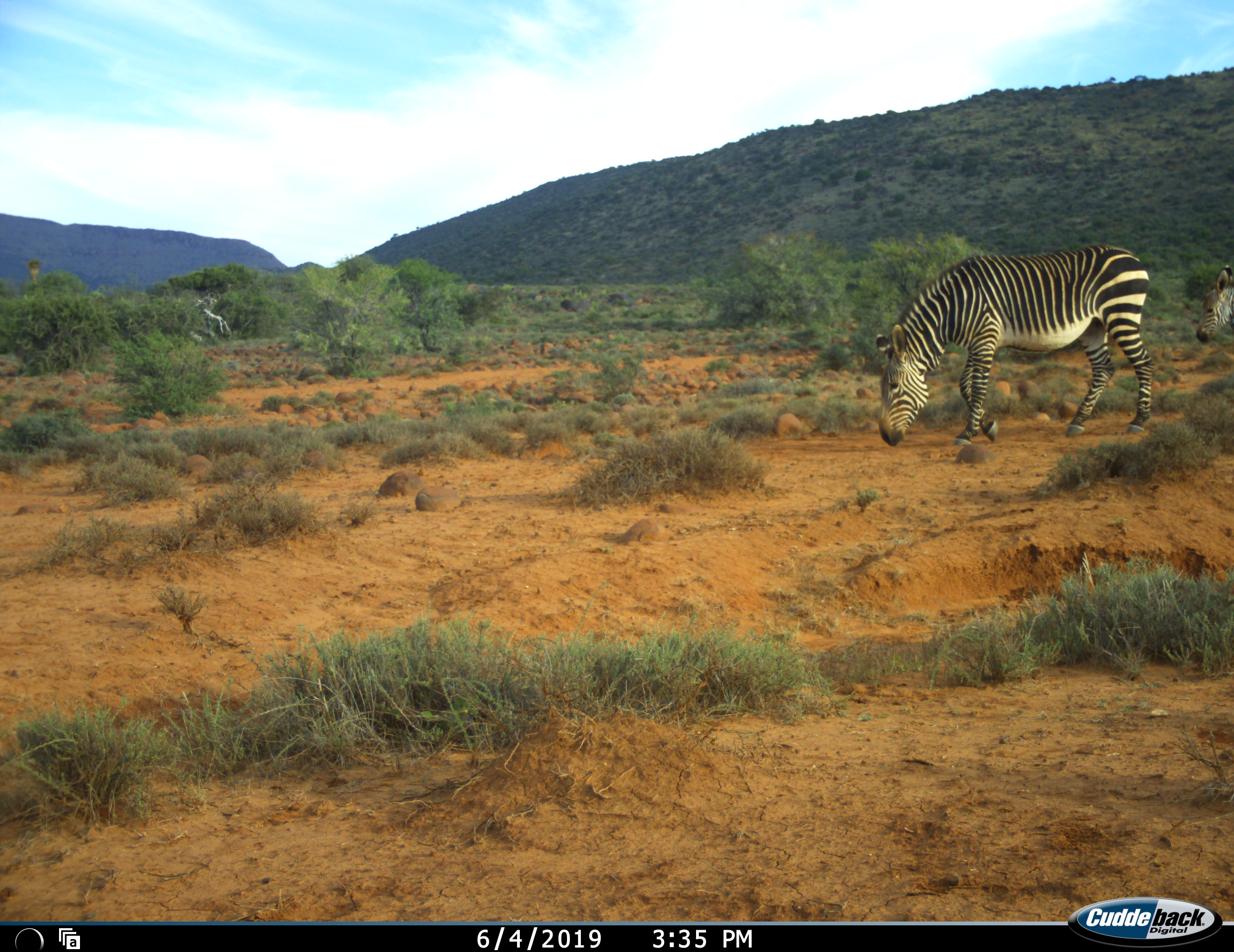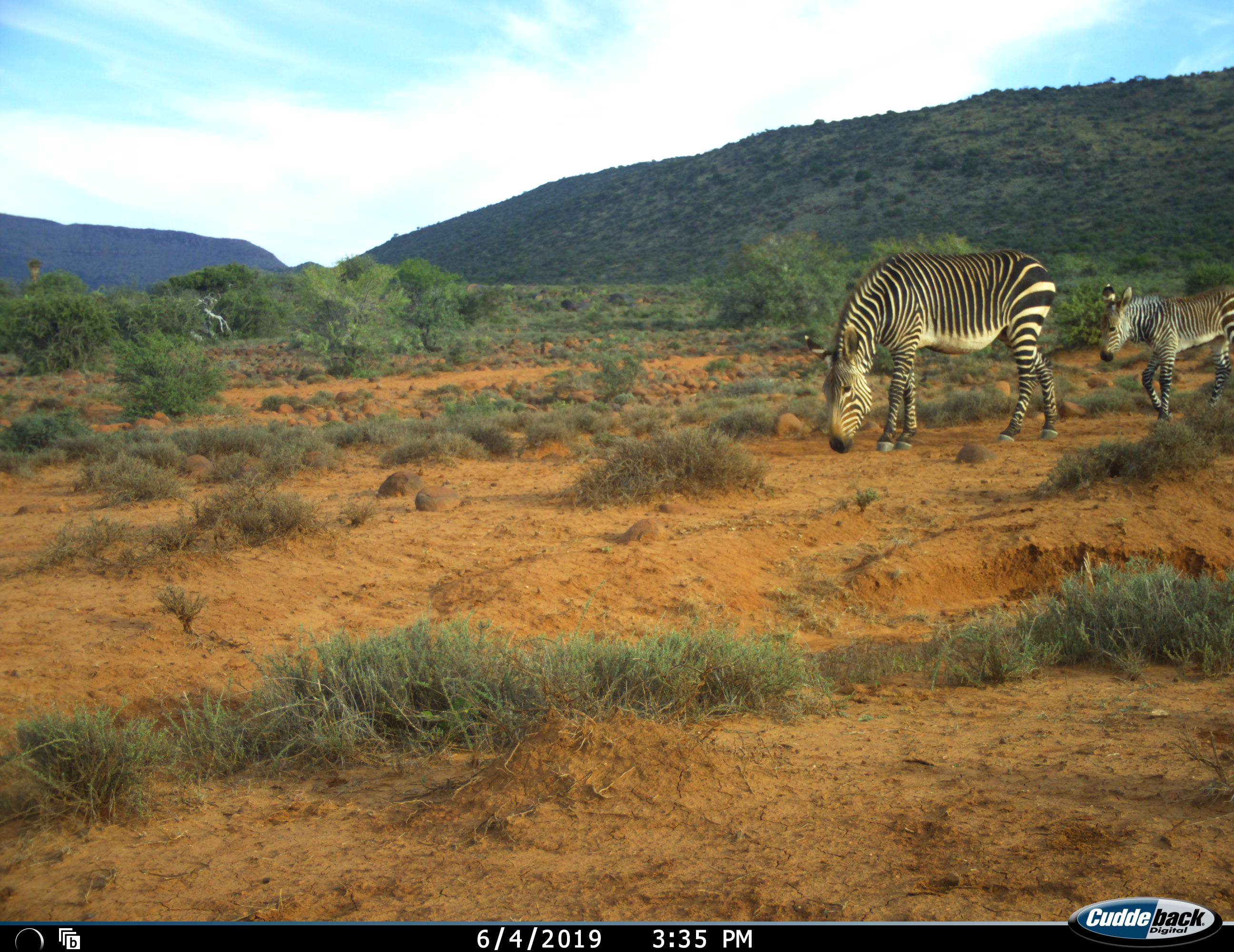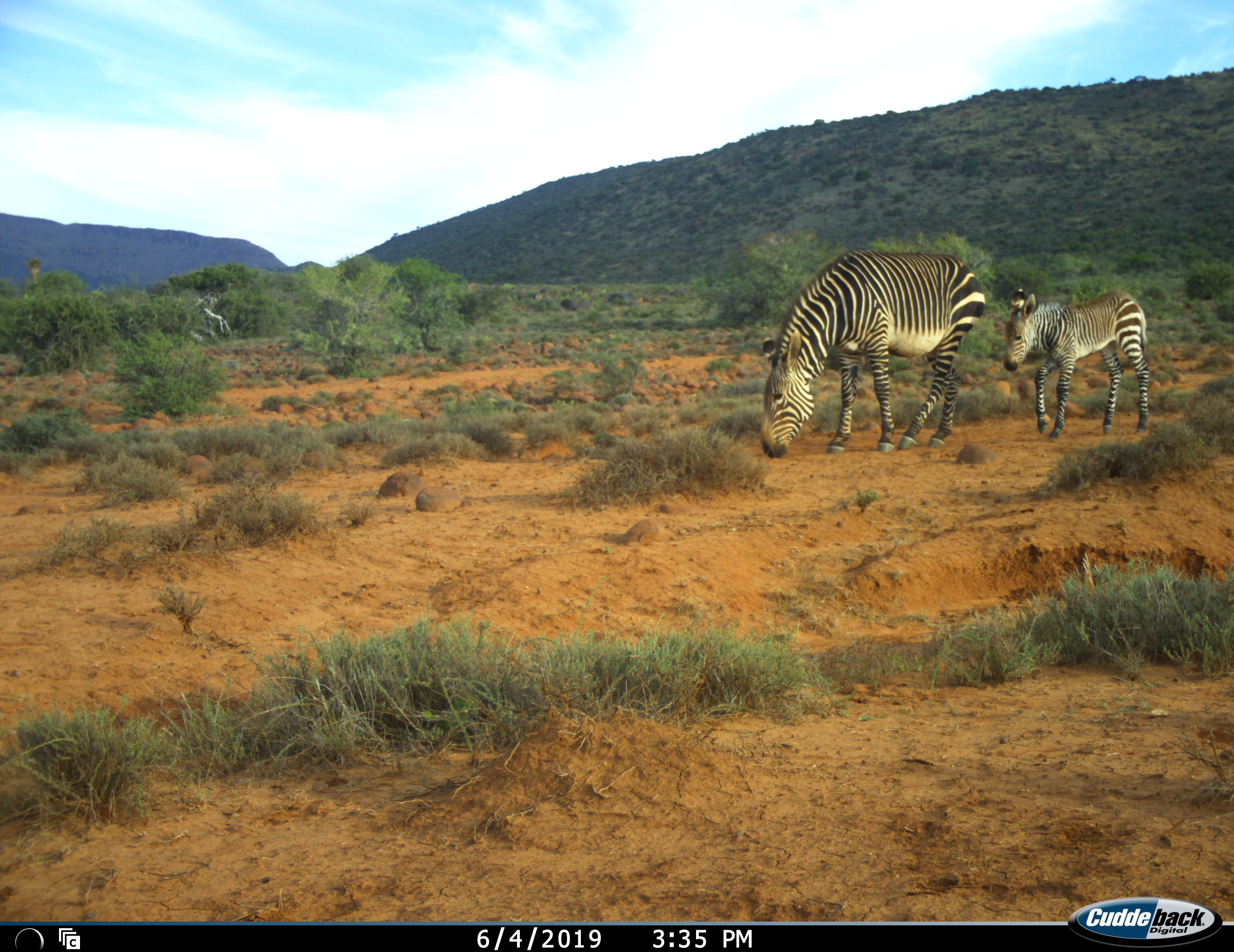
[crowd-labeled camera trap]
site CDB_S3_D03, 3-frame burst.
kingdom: Animalia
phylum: Chordata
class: Mammalia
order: Perissodactyla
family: Equidae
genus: Equus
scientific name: Equus zebra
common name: mountain zebra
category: zebramountain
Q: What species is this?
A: Zebramountain (mountain zebra) (Equus zebra).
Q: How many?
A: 2.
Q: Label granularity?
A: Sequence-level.